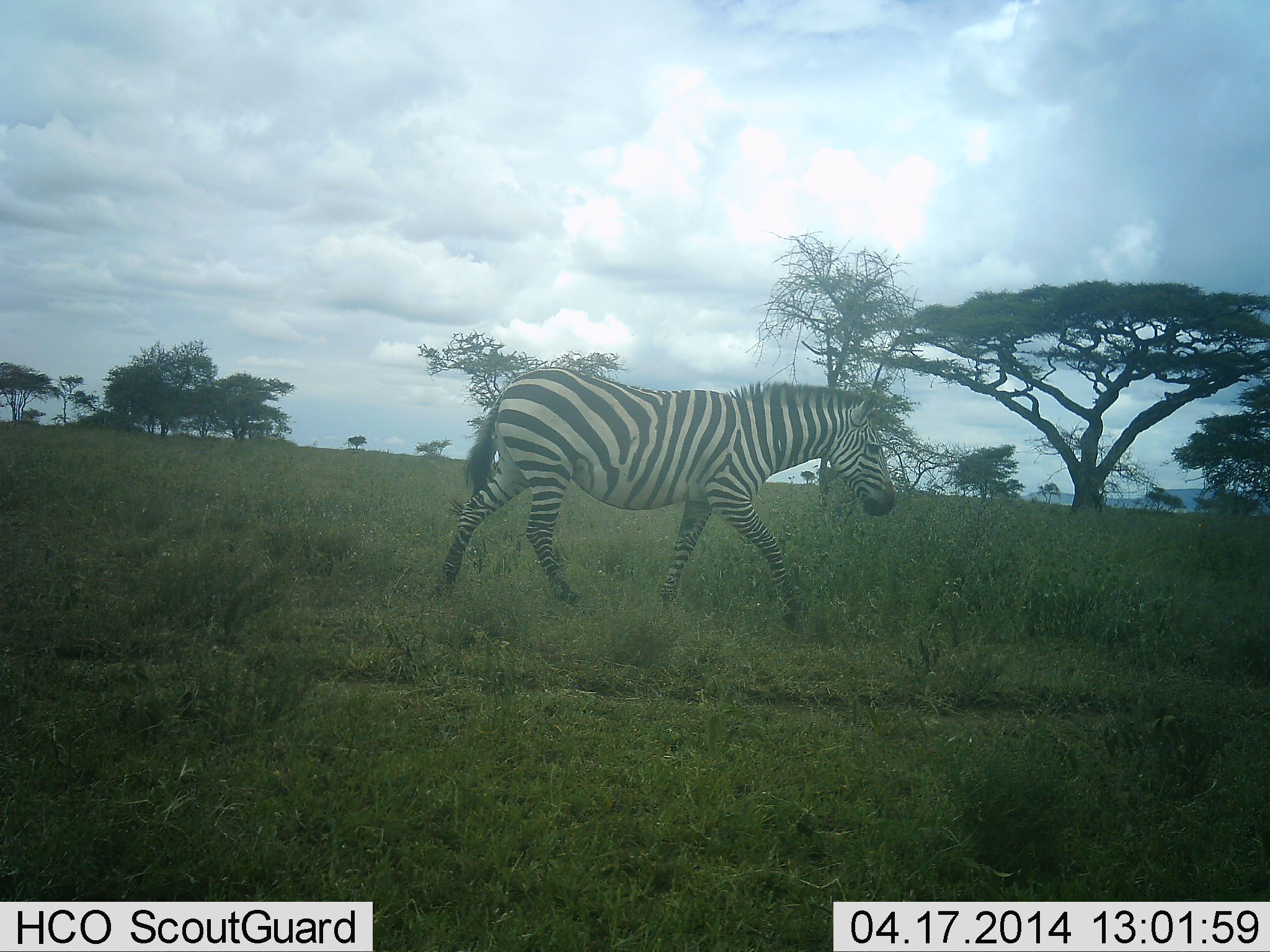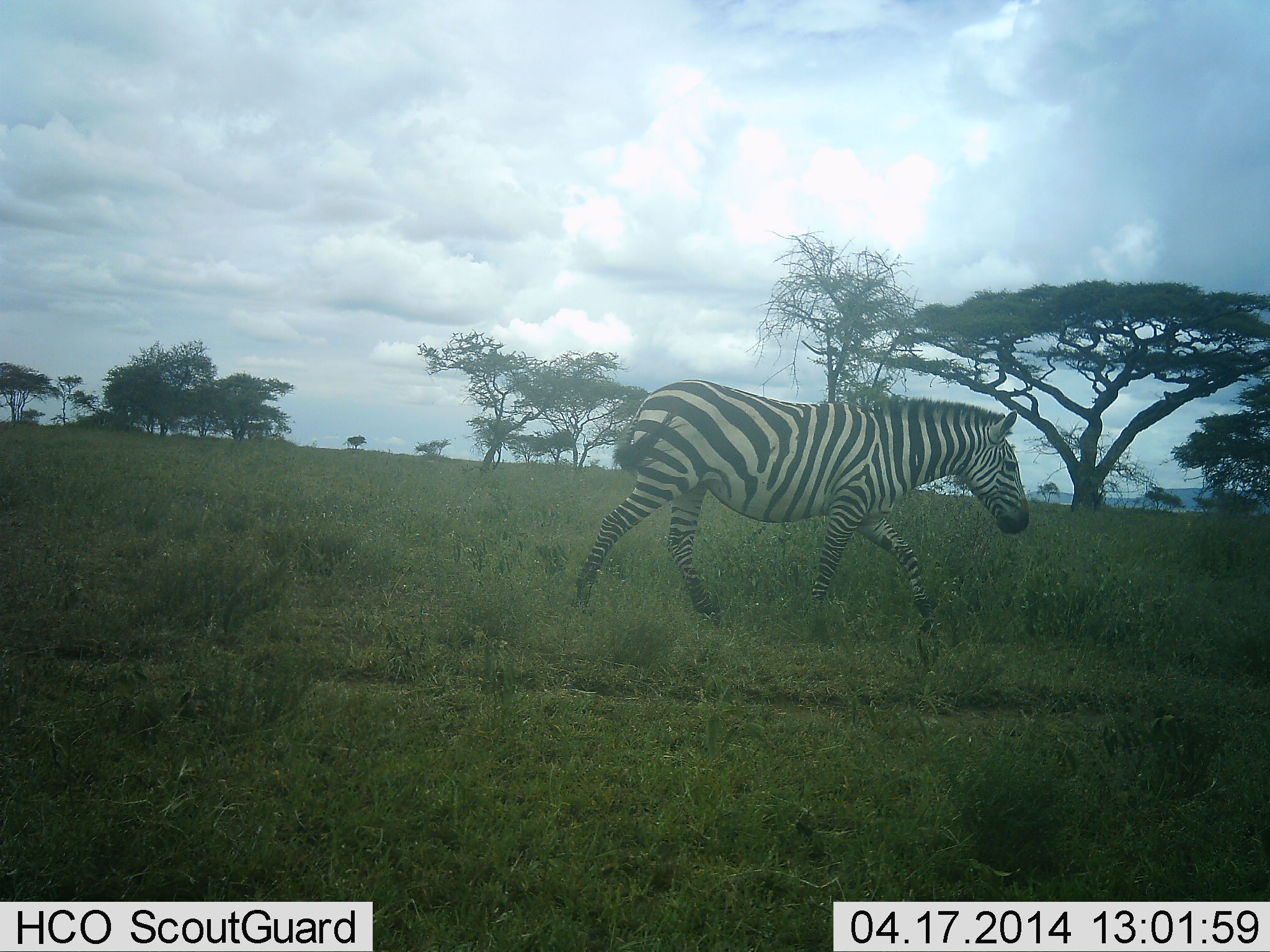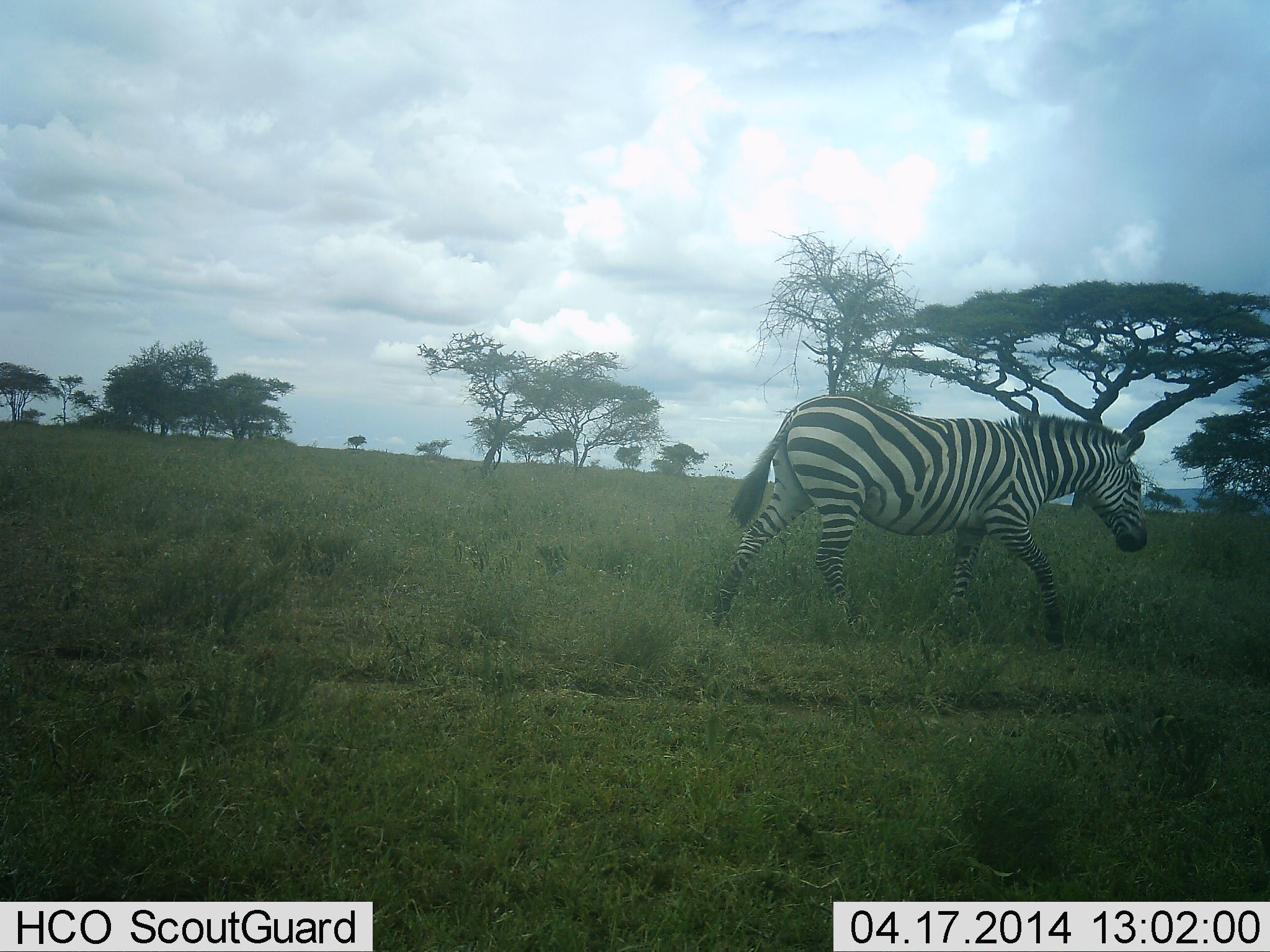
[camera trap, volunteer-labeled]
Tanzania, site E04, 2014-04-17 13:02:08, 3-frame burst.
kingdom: Animalia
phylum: Chordata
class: Mammalia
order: Perissodactyla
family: Equidae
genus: Equus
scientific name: Equus quagga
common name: plains zebra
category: zebra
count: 1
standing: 20%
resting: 0%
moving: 90%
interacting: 0%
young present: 0%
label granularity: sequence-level